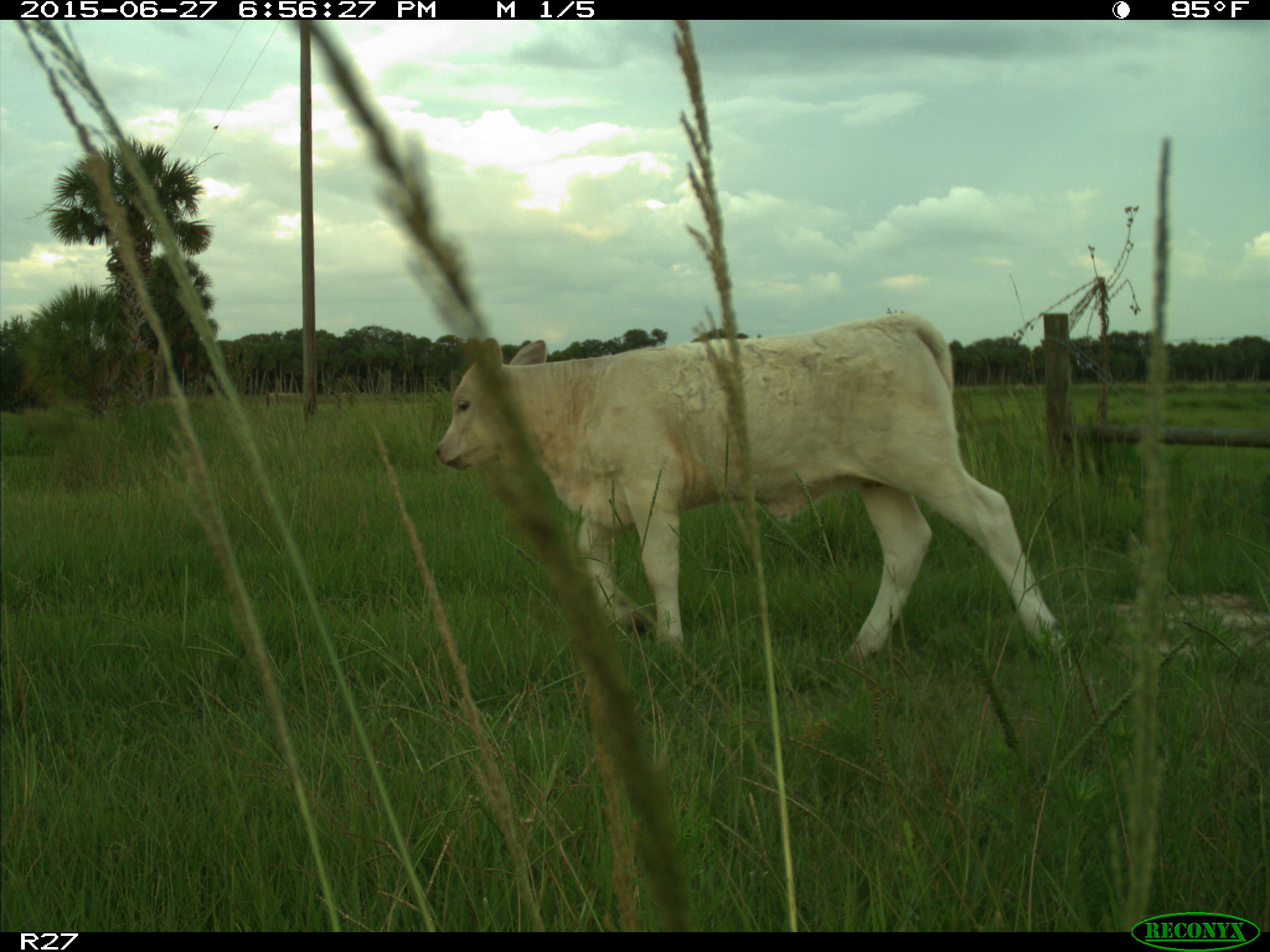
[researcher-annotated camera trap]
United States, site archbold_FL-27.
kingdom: Animalia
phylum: Chordata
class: Mammalia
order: Artiodactyla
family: Bovidae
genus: Bos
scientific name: Bos taurus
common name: domestic cow